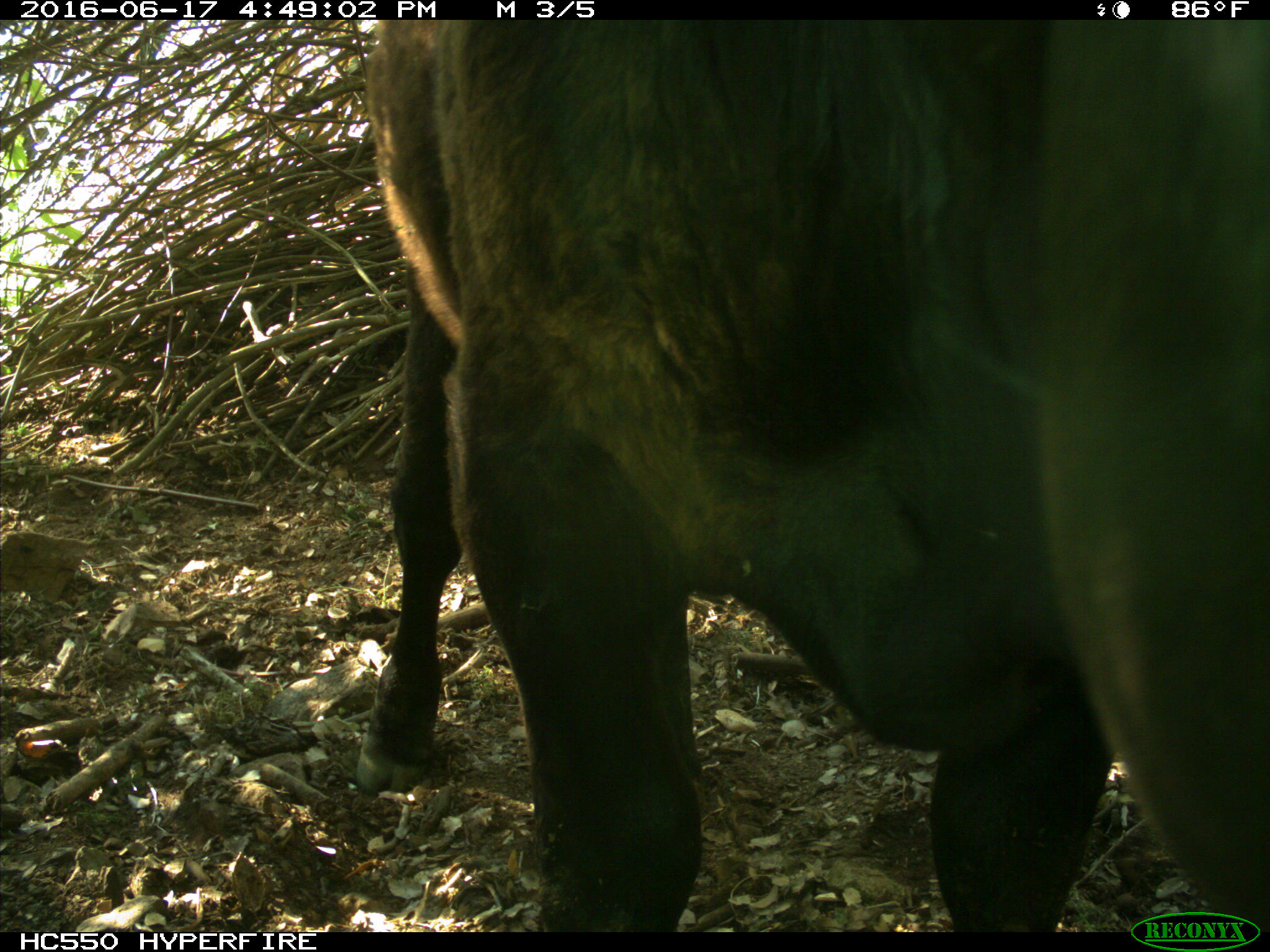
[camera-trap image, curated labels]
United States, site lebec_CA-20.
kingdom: Animalia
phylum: Chordata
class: Mammalia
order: Artiodactyla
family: Bovidae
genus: Bos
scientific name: Bos taurus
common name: domestic cow